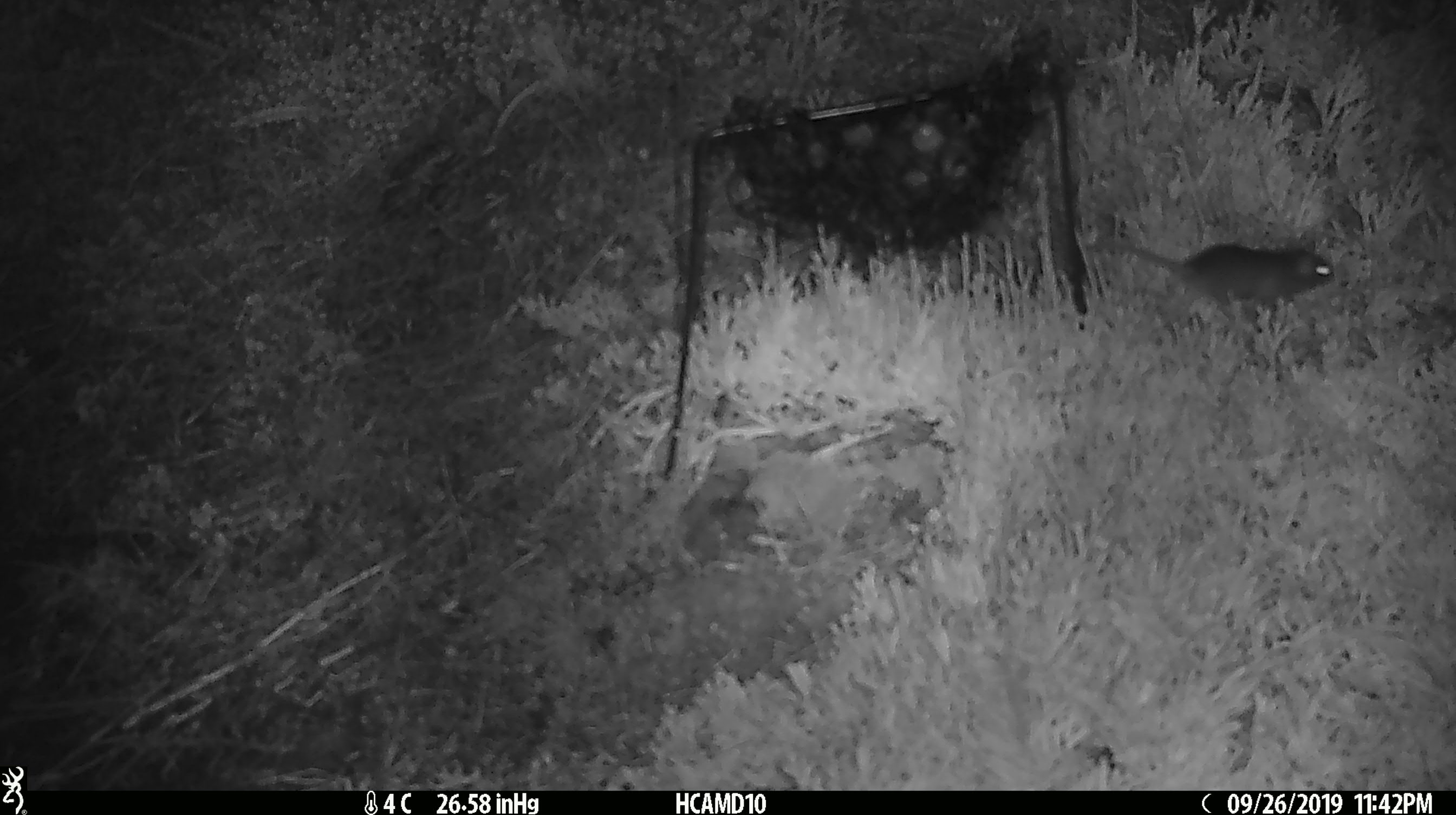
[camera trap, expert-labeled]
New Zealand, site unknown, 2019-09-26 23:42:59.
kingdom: Animalia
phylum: Chordata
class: Mammalia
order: Rodentia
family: Muridae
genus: Mus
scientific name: Mus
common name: mouse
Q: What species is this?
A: Mouse (Mus).